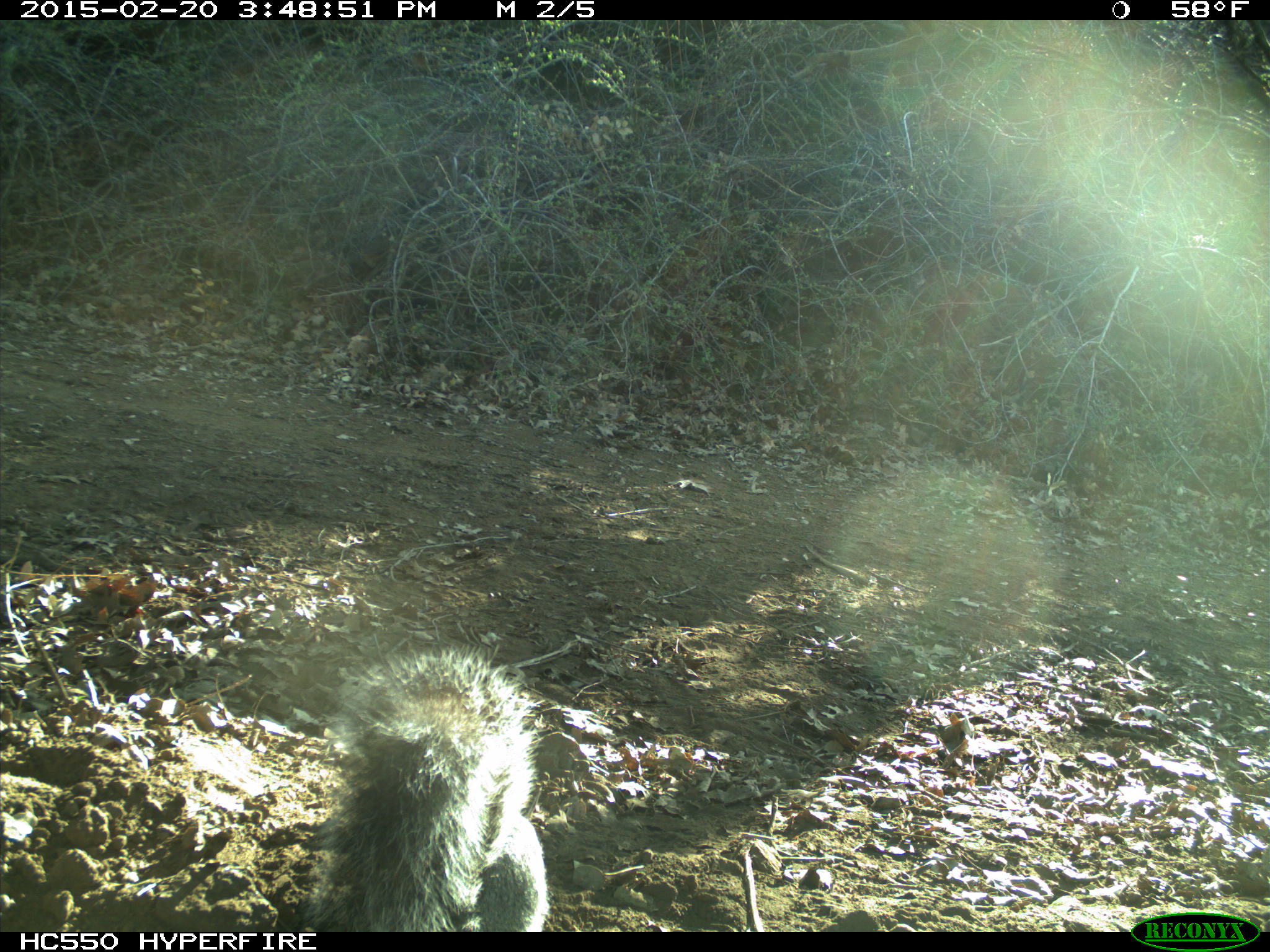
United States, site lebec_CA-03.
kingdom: Animalia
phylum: Chordata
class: Mammalia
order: Rodentia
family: Sciuridae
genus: Sciurus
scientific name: Sciurus carolinensis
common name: eastern gray squirrel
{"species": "Sciurus carolinensis (eastern gray squirrel)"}